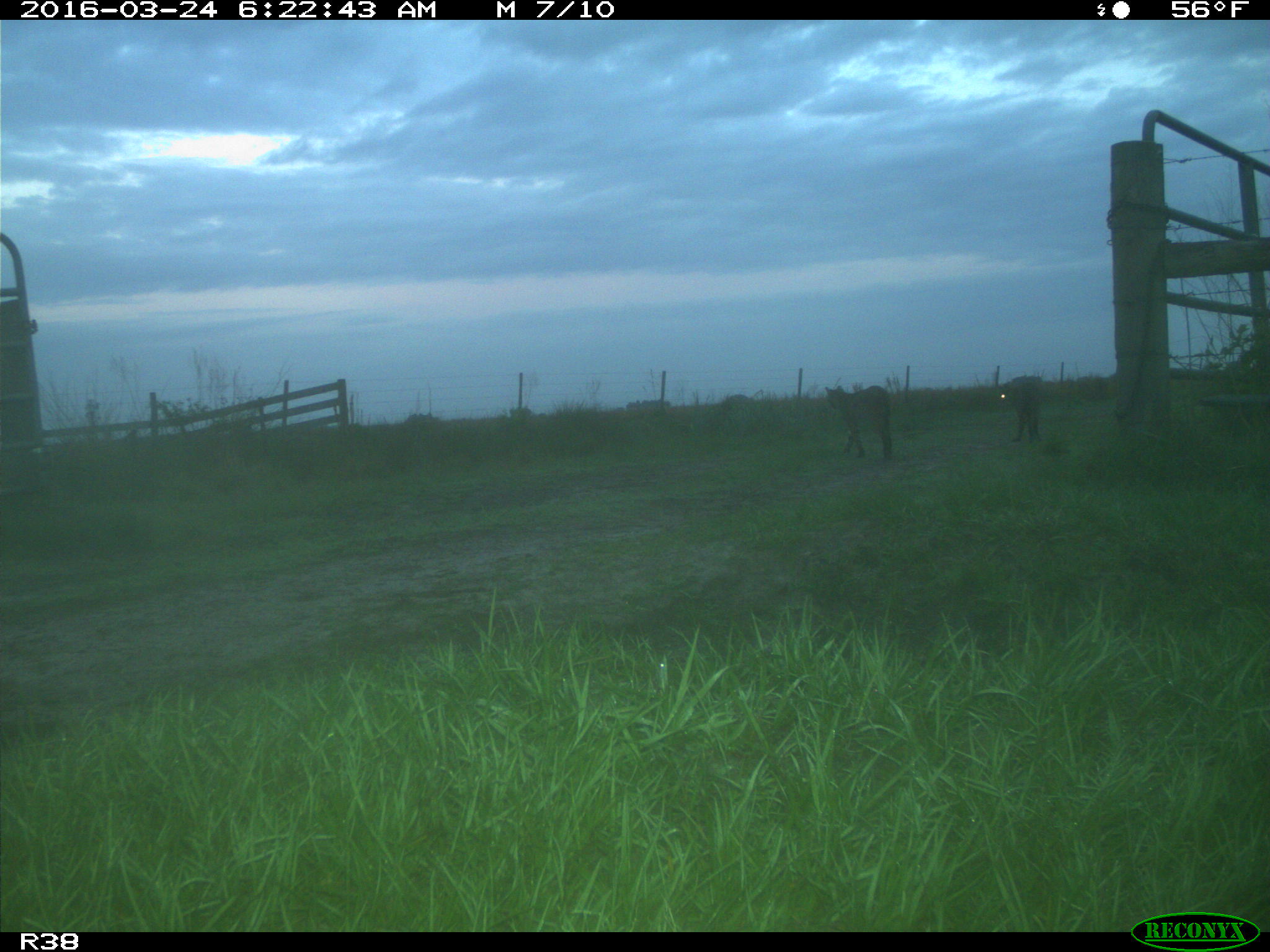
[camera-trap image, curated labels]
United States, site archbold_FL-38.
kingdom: Animalia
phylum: Chordata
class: Mammalia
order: Carnivora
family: Felidae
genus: Lynx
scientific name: Lynx rufus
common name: bobcat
Lynx rufus (bobcat).